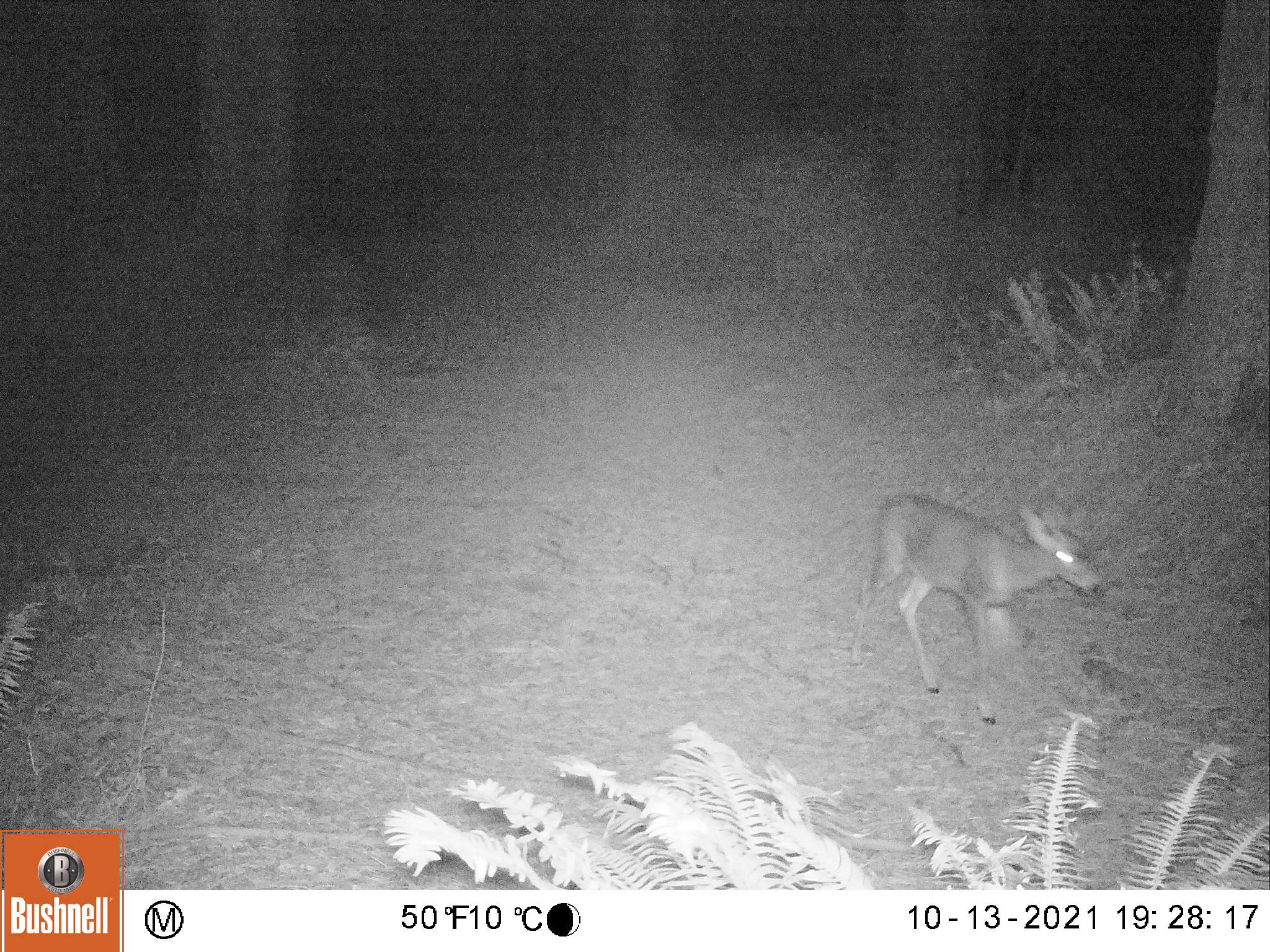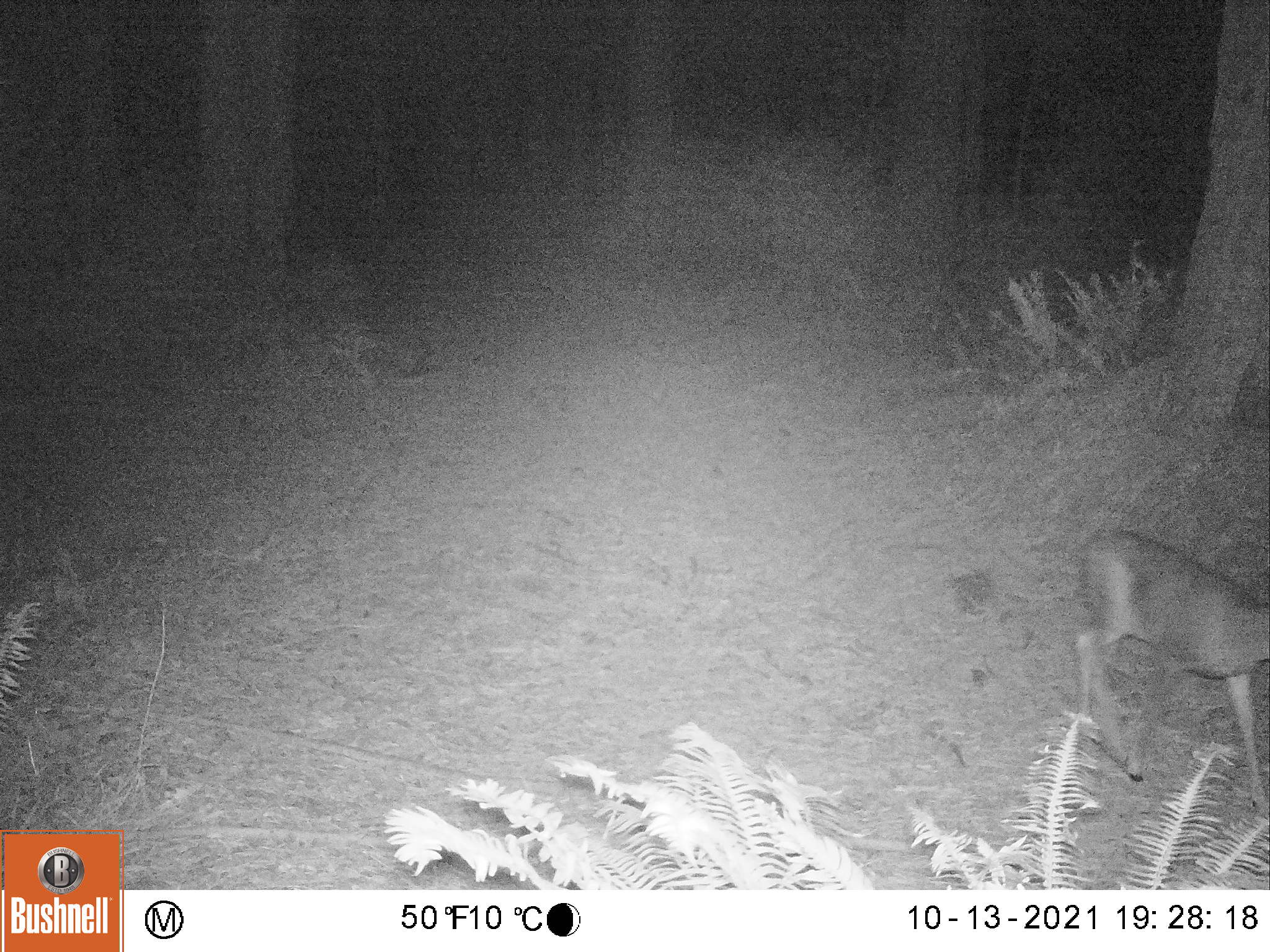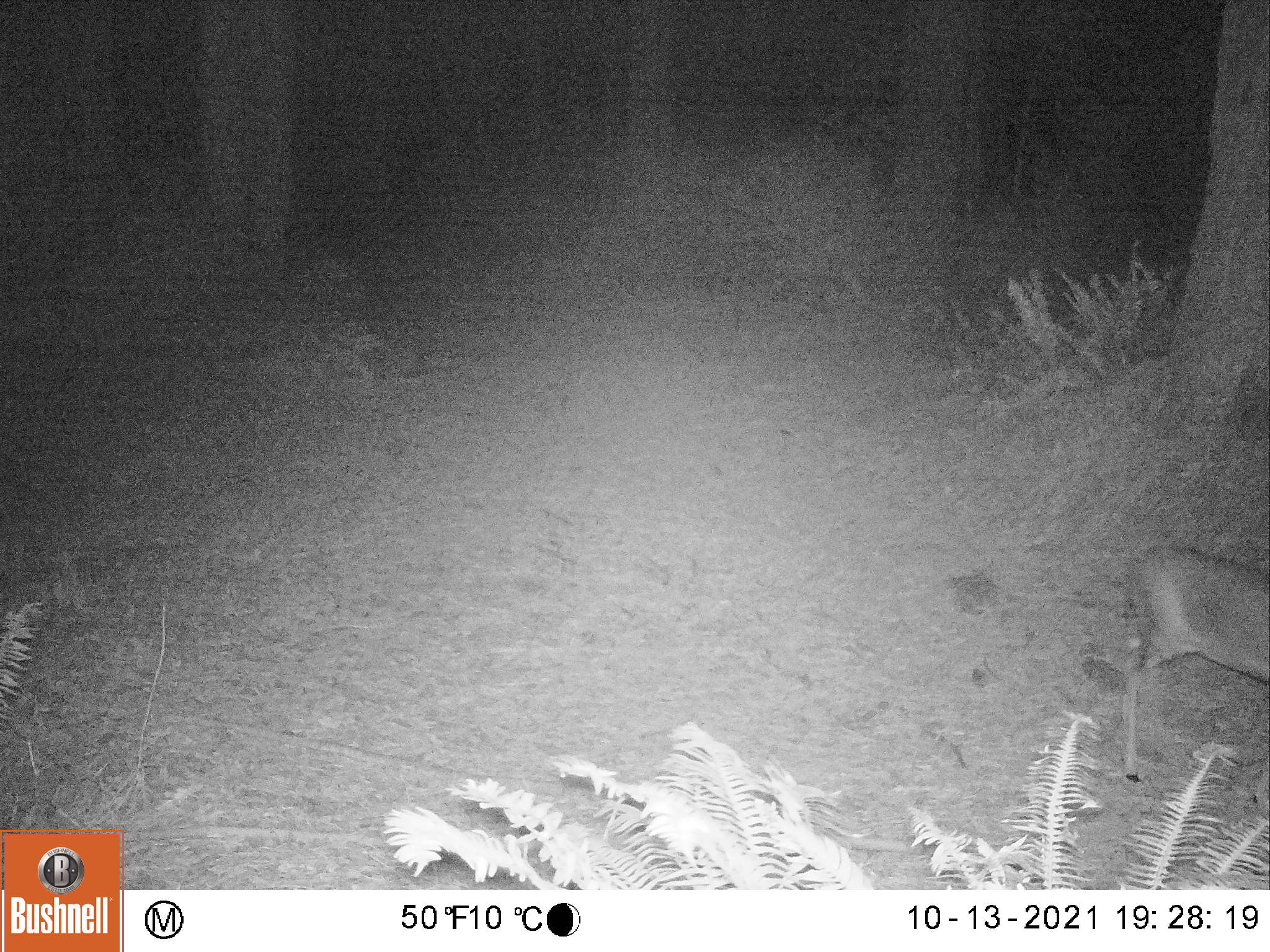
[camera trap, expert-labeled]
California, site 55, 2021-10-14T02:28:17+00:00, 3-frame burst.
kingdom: Animalia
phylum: Chordata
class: Mammalia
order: Artiodactyla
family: Cervidae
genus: Odocoileus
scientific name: Odocoileus hemionus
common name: mule deer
Mule deer (Odocoileus hemionus).